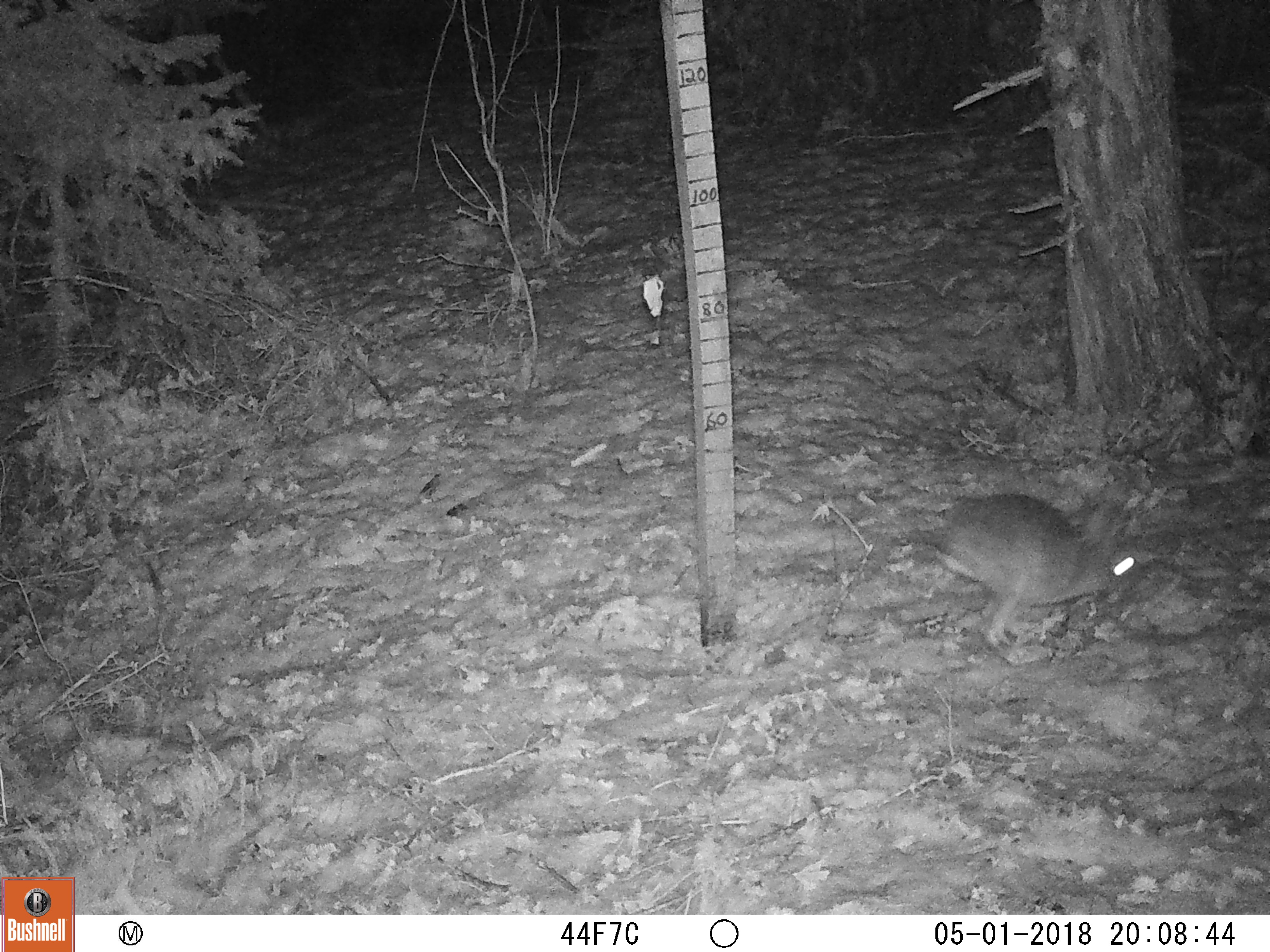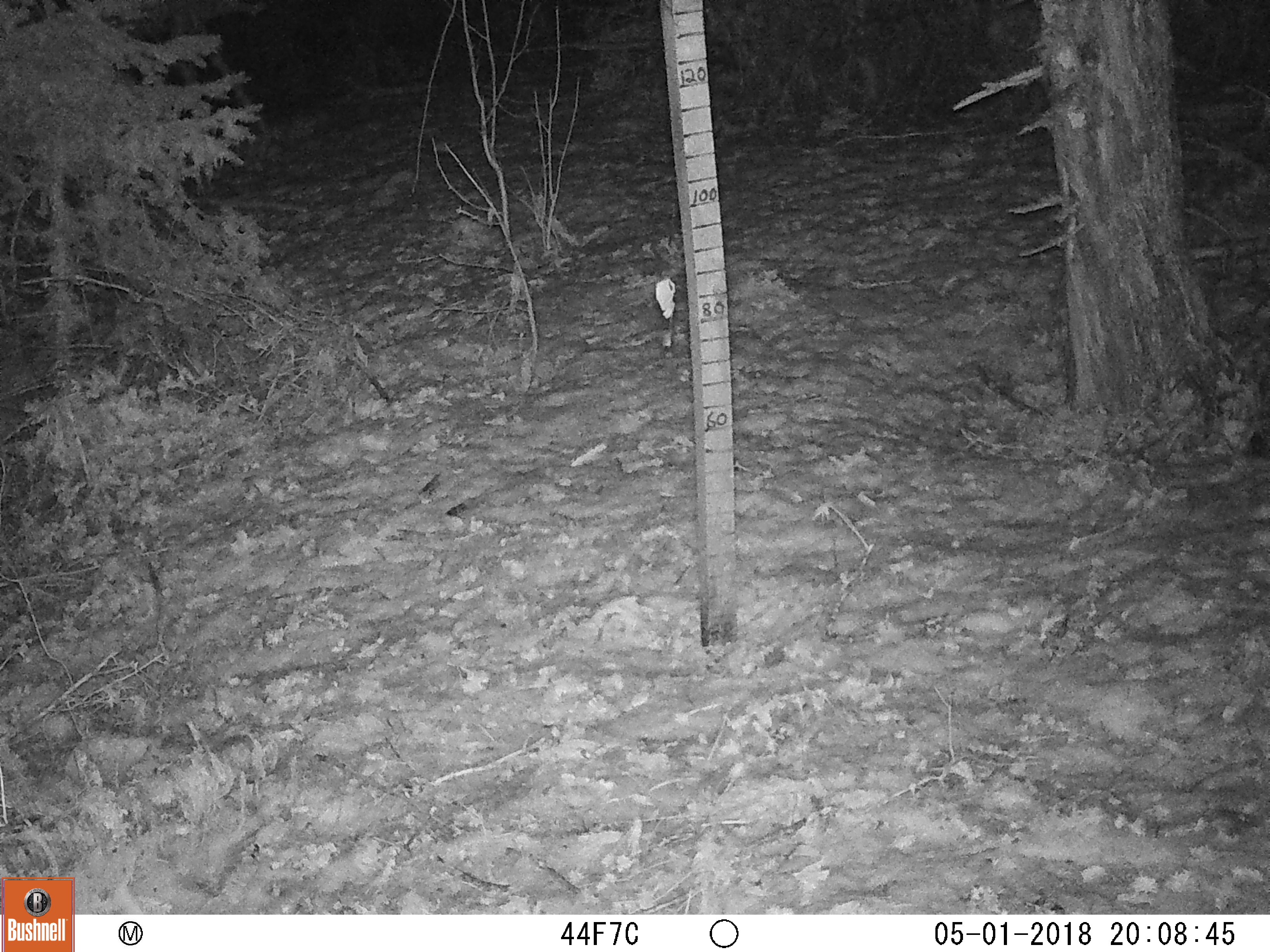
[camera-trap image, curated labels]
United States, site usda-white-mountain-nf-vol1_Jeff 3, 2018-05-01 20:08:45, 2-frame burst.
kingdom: Animalia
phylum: Chordata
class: Mammalia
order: Lagomorpha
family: Leporidae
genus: Lepus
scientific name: Lepus americanus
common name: snowshoe hare